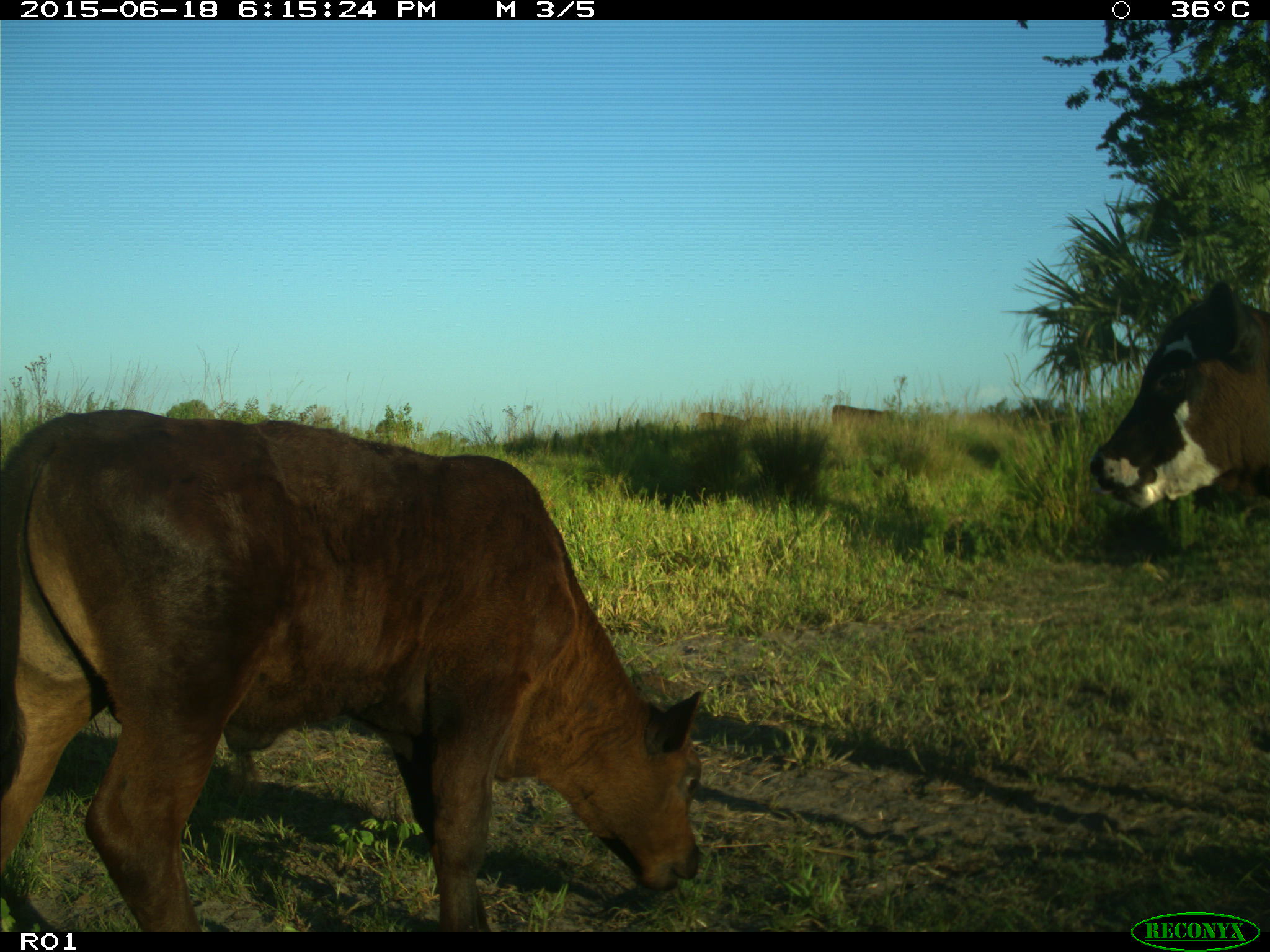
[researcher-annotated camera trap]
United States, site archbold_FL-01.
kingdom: Animalia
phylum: Chordata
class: Mammalia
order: Artiodactyla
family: Bovidae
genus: Bos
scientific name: Bos taurus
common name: domestic cow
Bos taurus (domestic cow).